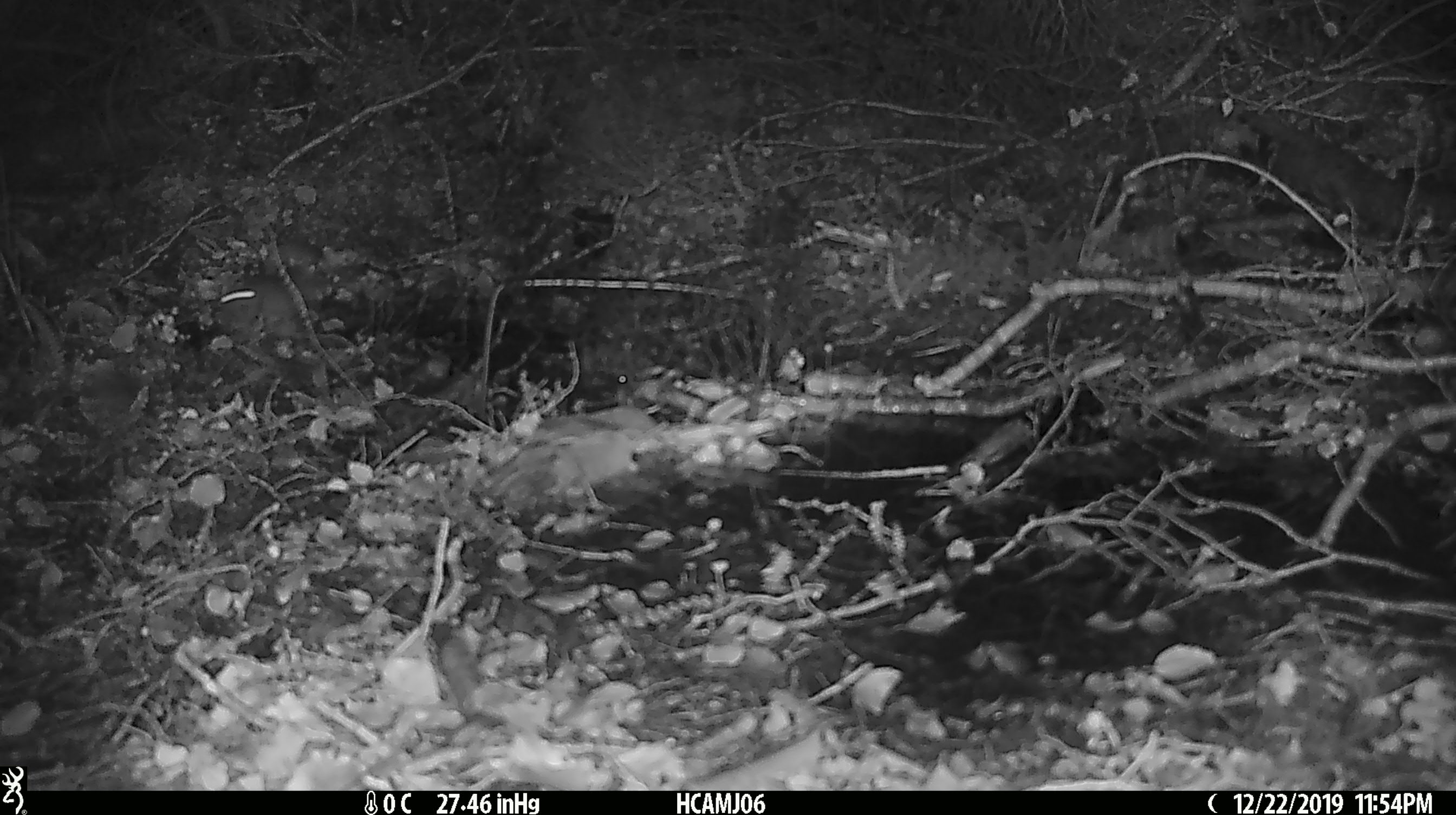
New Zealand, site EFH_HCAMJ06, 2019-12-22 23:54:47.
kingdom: Animalia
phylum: Chordata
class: Mammalia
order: Rodentia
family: Muridae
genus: Mus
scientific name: Mus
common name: mouse